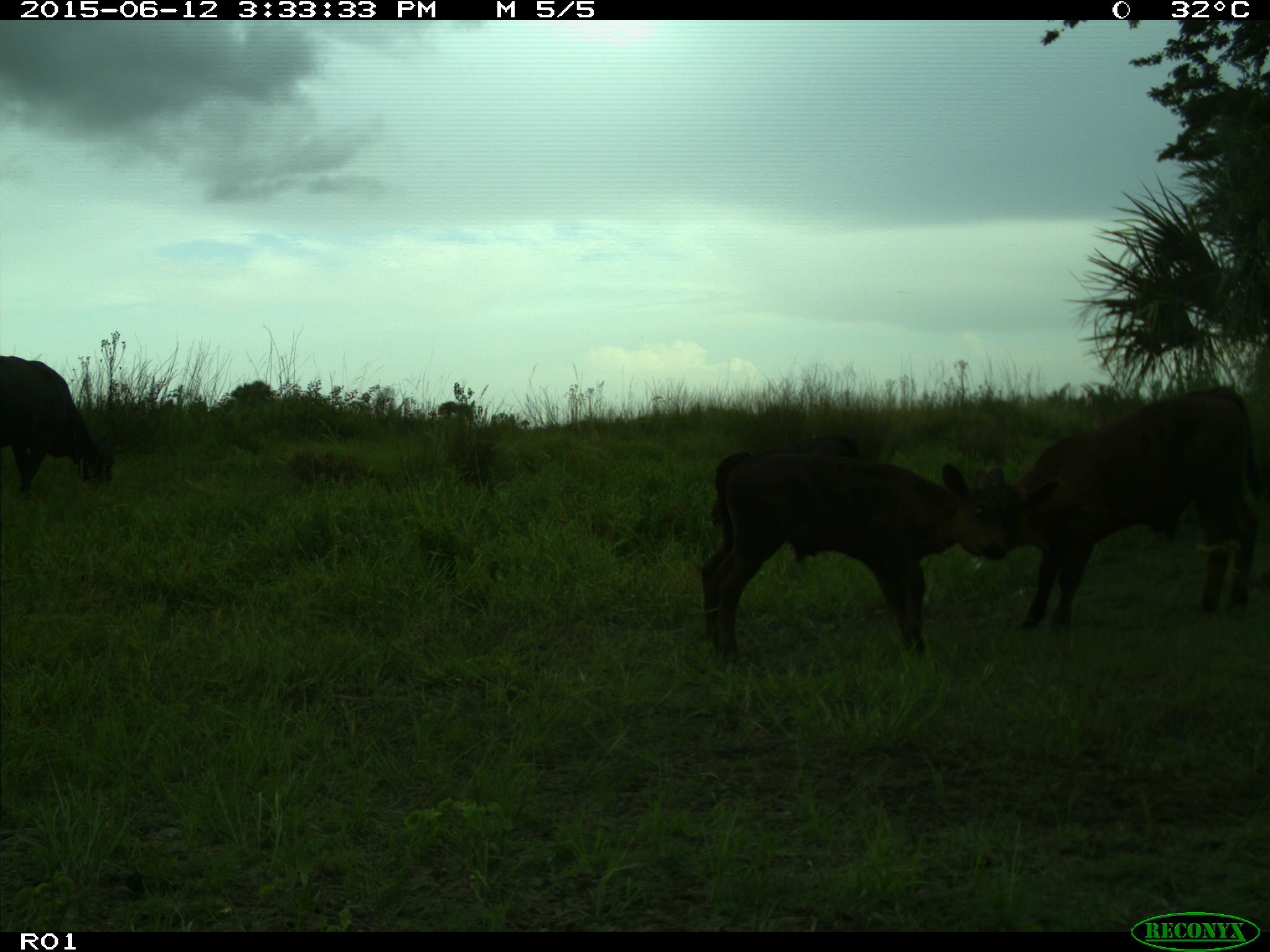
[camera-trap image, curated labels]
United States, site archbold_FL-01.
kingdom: Animalia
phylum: Chordata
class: Mammalia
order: Artiodactyla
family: Bovidae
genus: Bos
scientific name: Bos taurus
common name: domestic cow